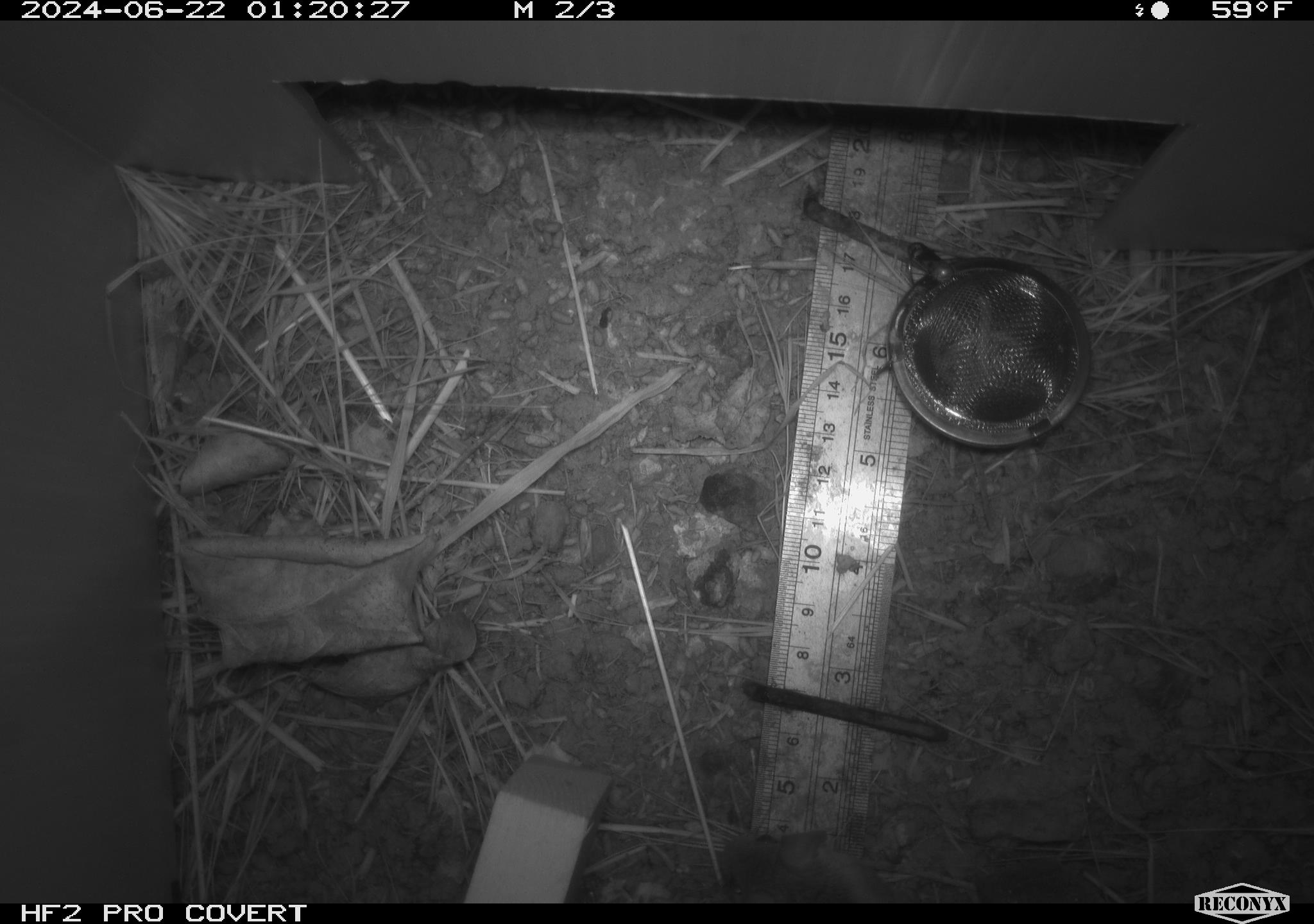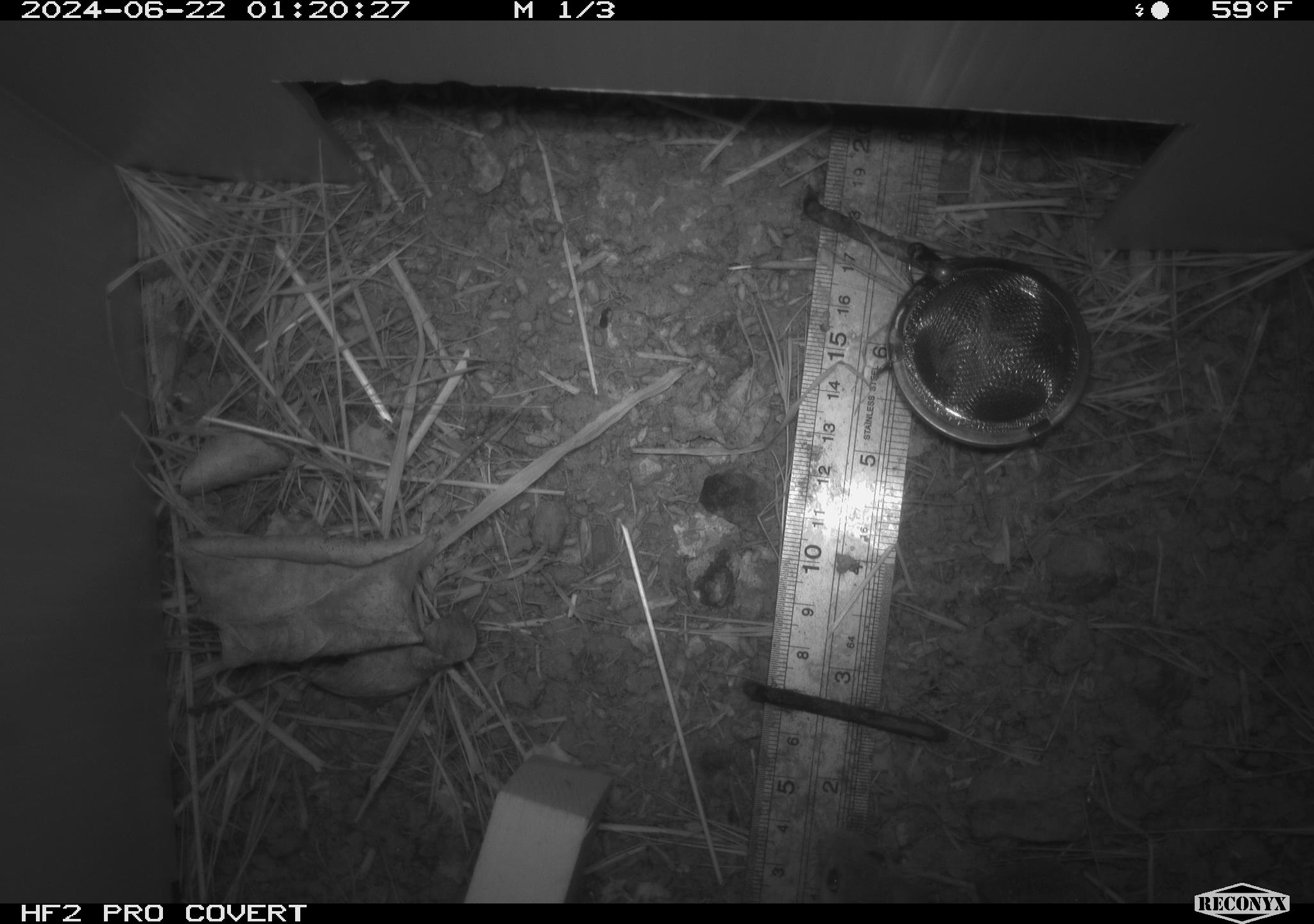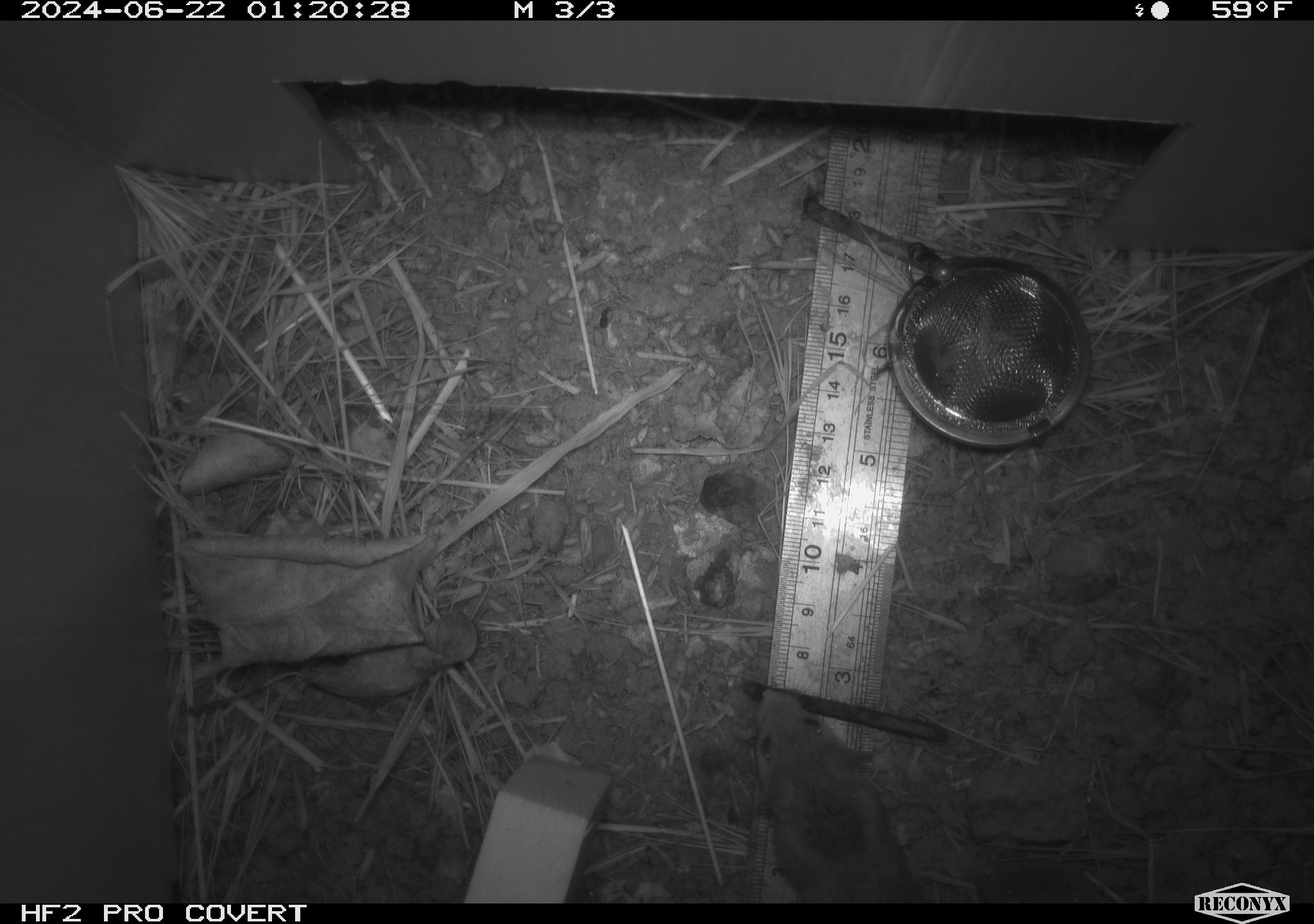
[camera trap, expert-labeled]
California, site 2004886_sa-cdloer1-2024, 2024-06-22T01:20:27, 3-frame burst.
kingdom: Animalia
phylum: Chordata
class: Mammalia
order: Rodentia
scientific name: Rodentia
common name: mouse species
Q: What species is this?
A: Mouse species (Rodentia).